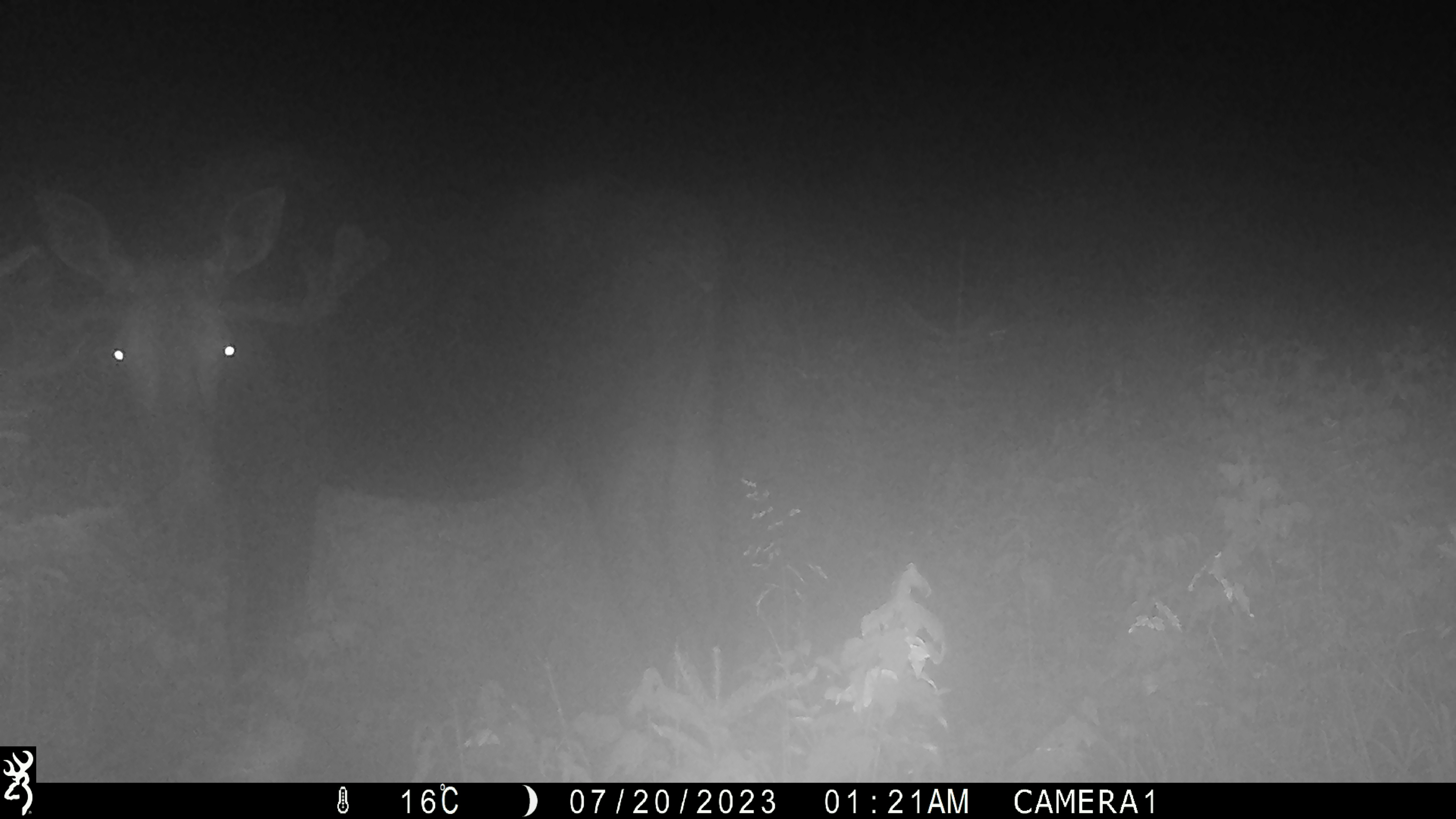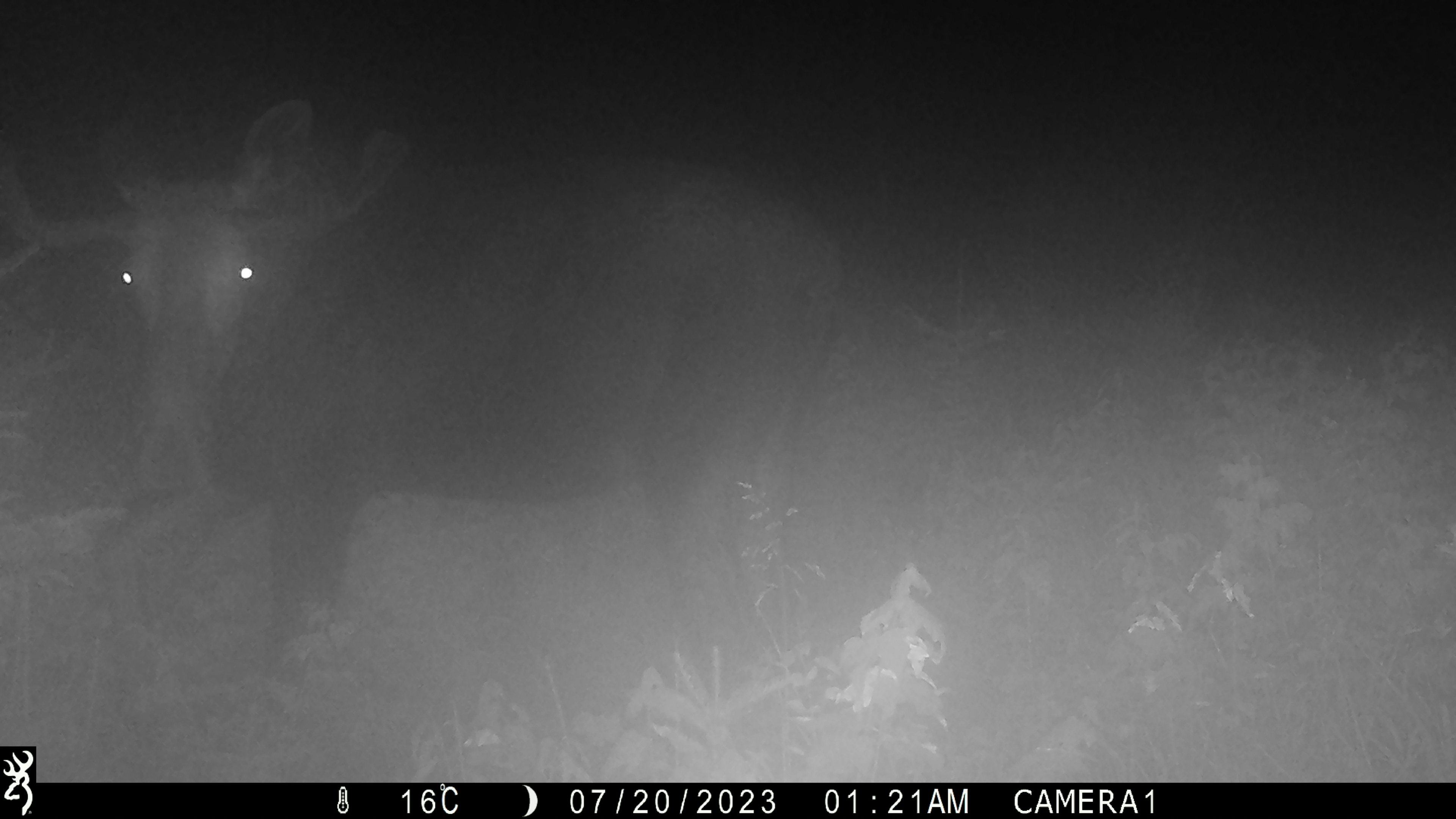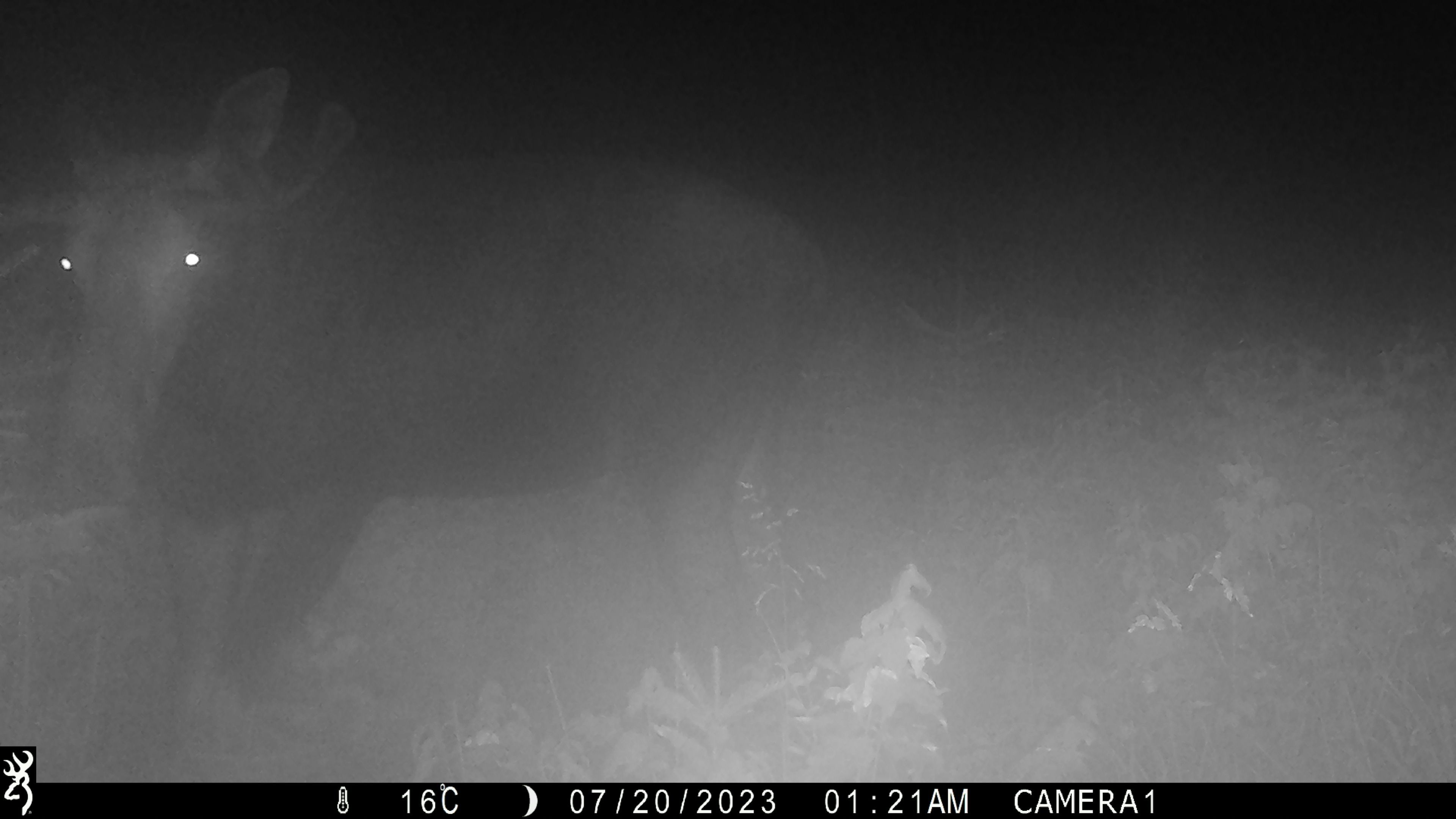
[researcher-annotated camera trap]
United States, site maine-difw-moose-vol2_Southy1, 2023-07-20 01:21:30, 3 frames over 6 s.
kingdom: Animalia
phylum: Chordata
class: Mammalia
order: Artiodactyla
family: Cervidae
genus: Alces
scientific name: Alces alces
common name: moose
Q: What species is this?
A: Moose (Alces alces).